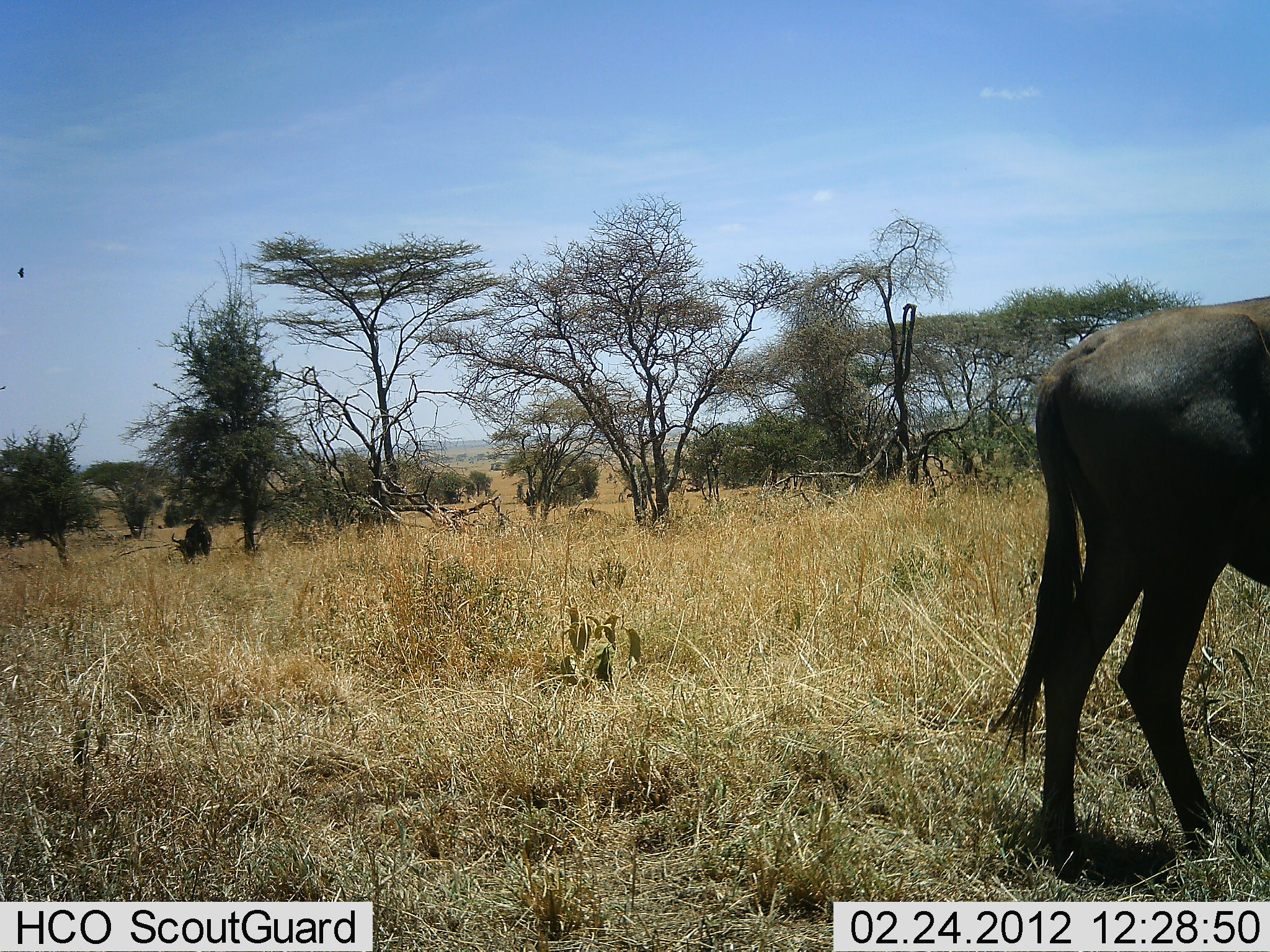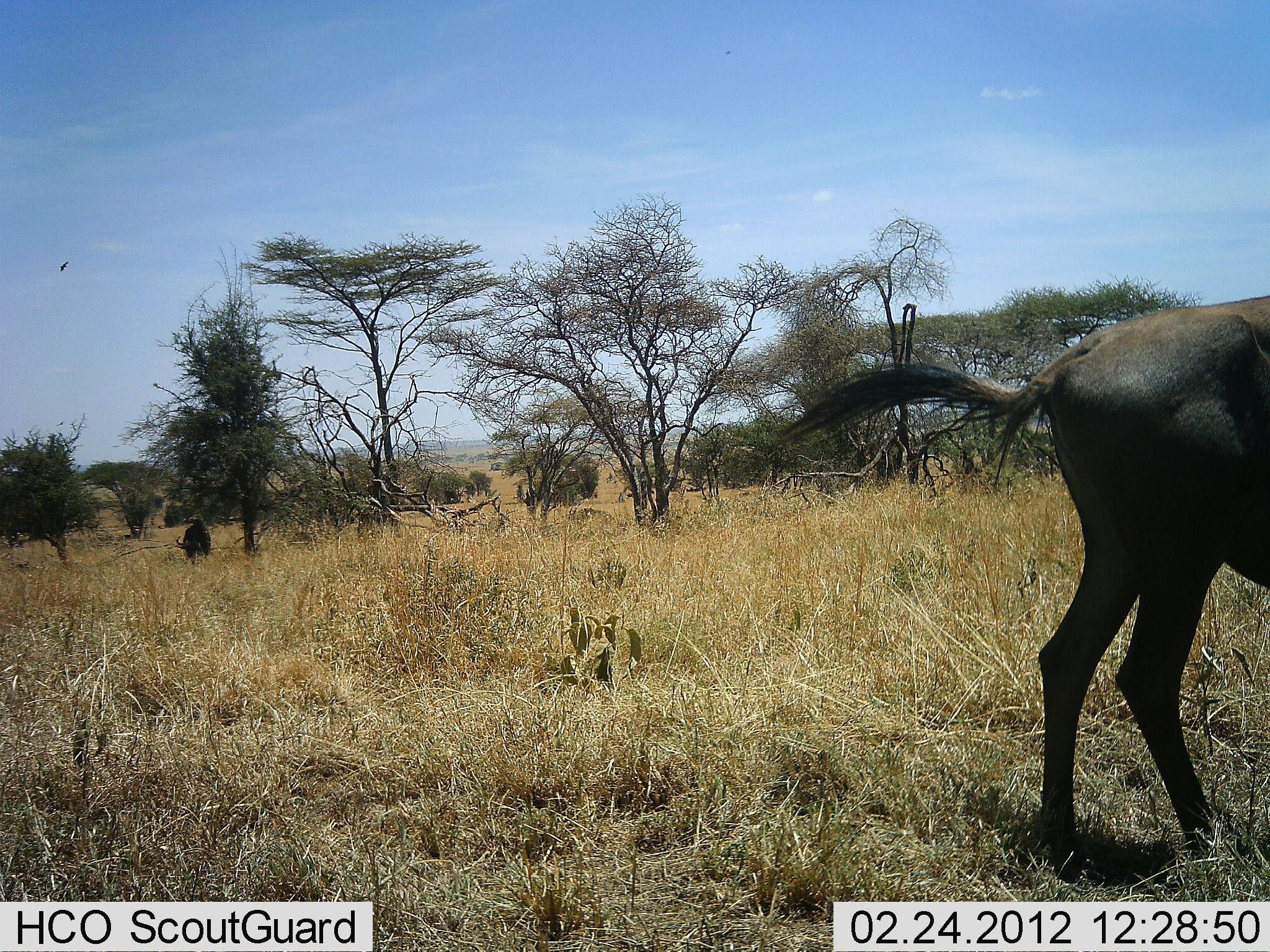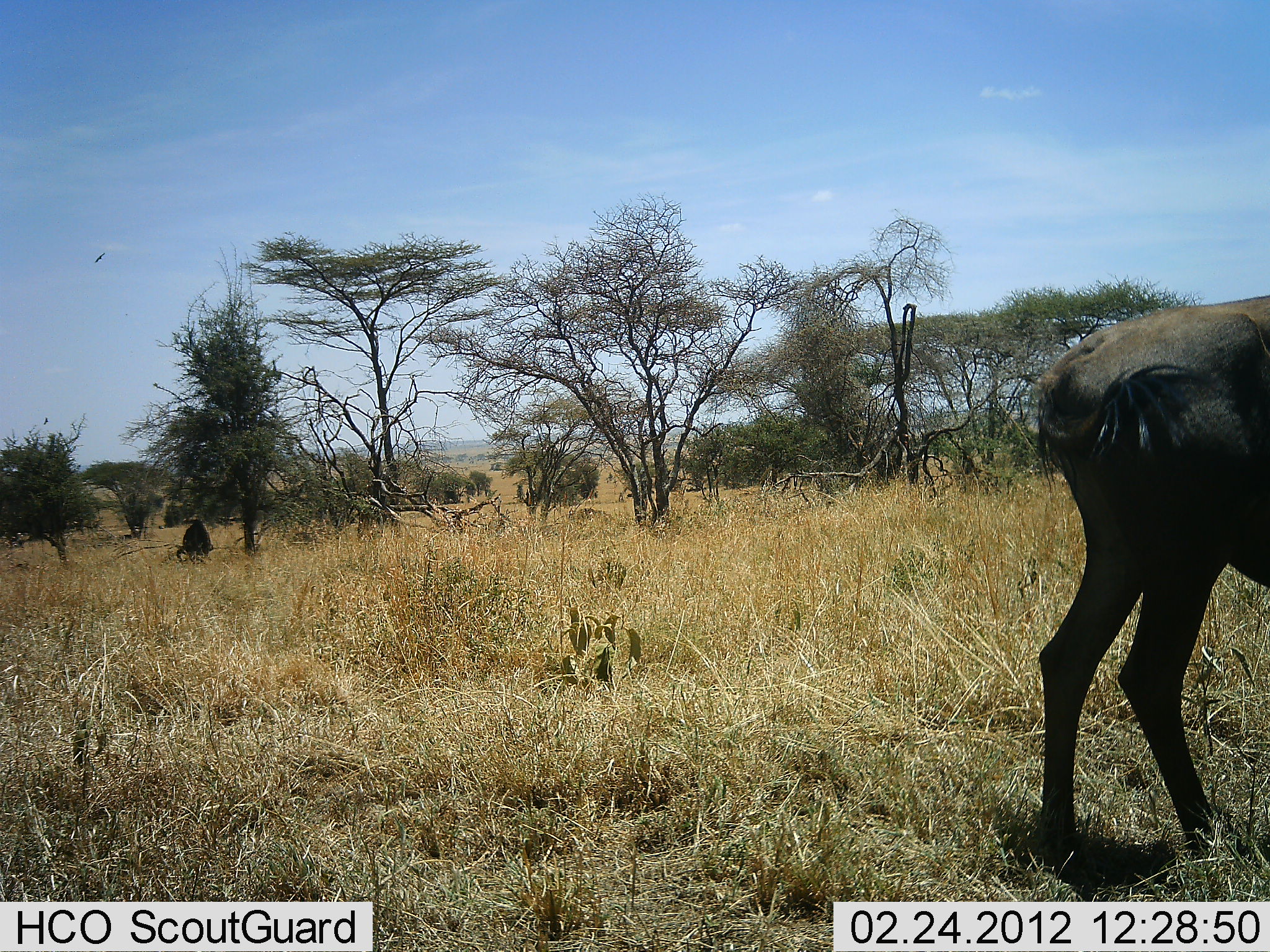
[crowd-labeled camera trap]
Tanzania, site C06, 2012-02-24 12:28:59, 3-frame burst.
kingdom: Animalia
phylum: Chordata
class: Mammalia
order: Artiodactyla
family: Bovidae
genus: Connochaetes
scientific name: Connochaetes taurinus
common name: blue wildebeest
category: wildebeest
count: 2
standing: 67%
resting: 7%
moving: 7%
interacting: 0%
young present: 0%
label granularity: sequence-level